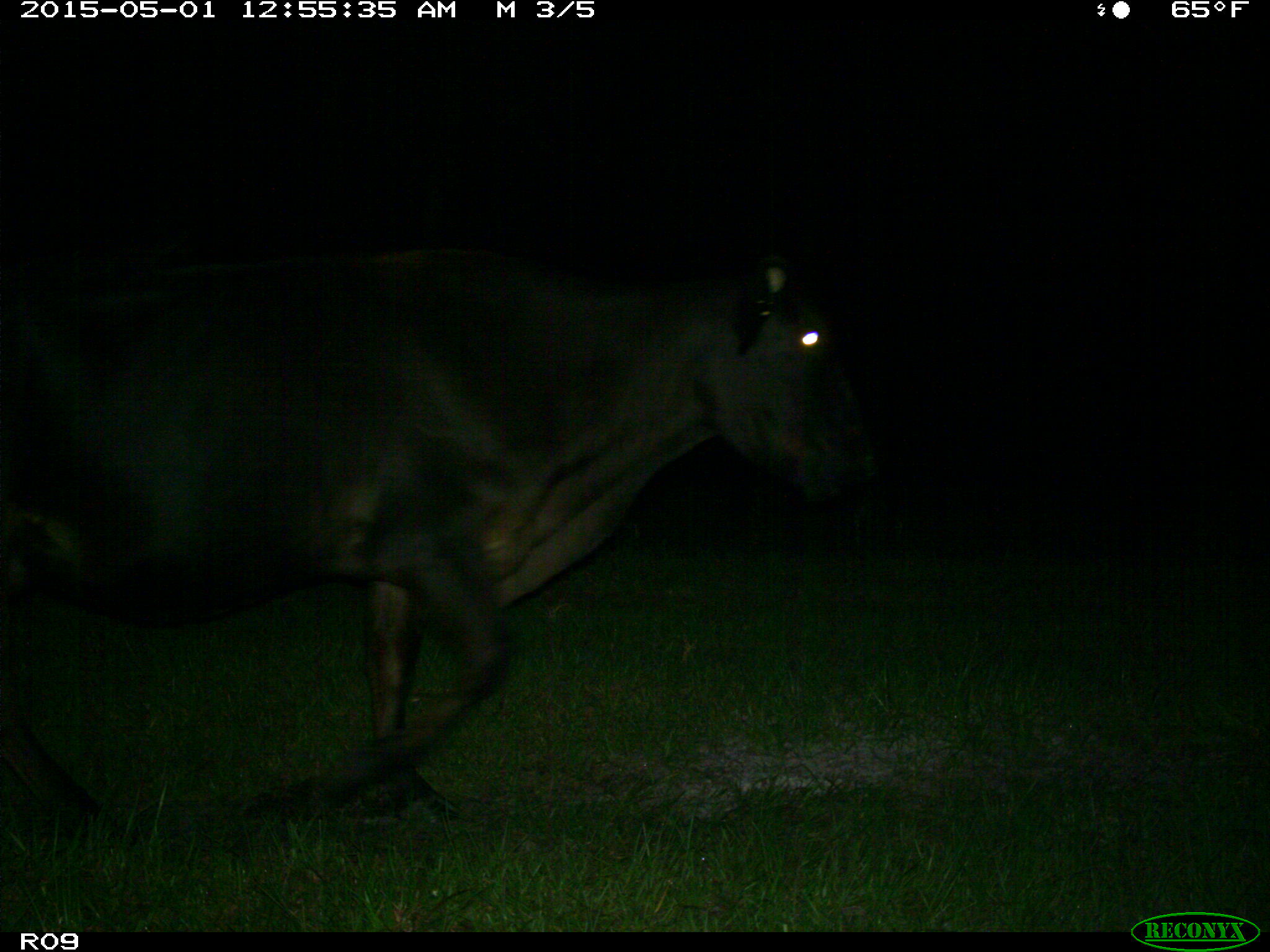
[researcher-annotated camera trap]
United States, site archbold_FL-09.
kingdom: Animalia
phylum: Chordata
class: Mammalia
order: Artiodactyla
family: Bovidae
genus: Bos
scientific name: Bos taurus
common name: domestic cow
Bos taurus (domestic cow).